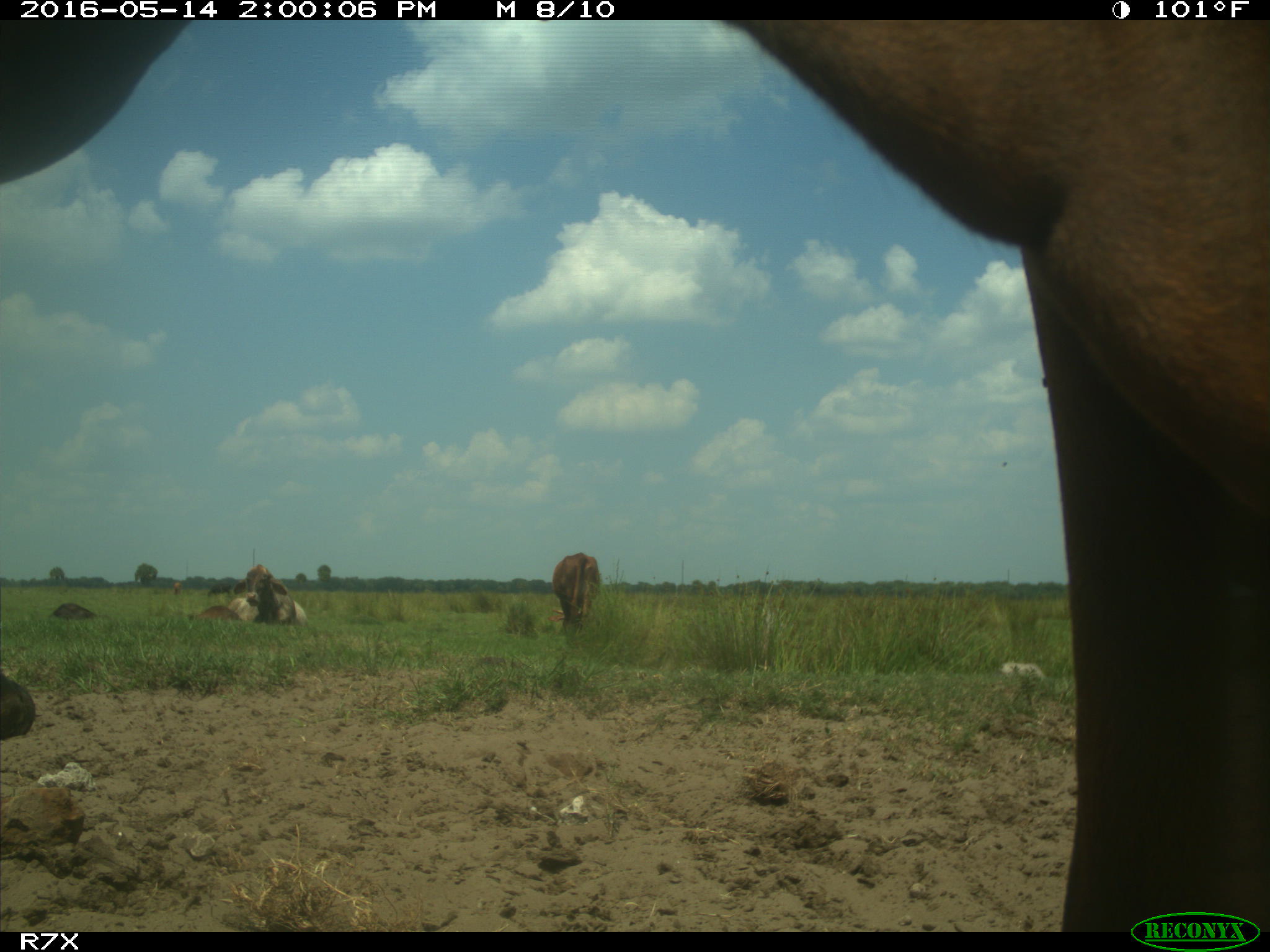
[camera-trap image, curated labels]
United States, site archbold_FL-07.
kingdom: Animalia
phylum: Chordata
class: Mammalia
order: Artiodactyla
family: Bovidae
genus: Bos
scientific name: Bos taurus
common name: domestic cow